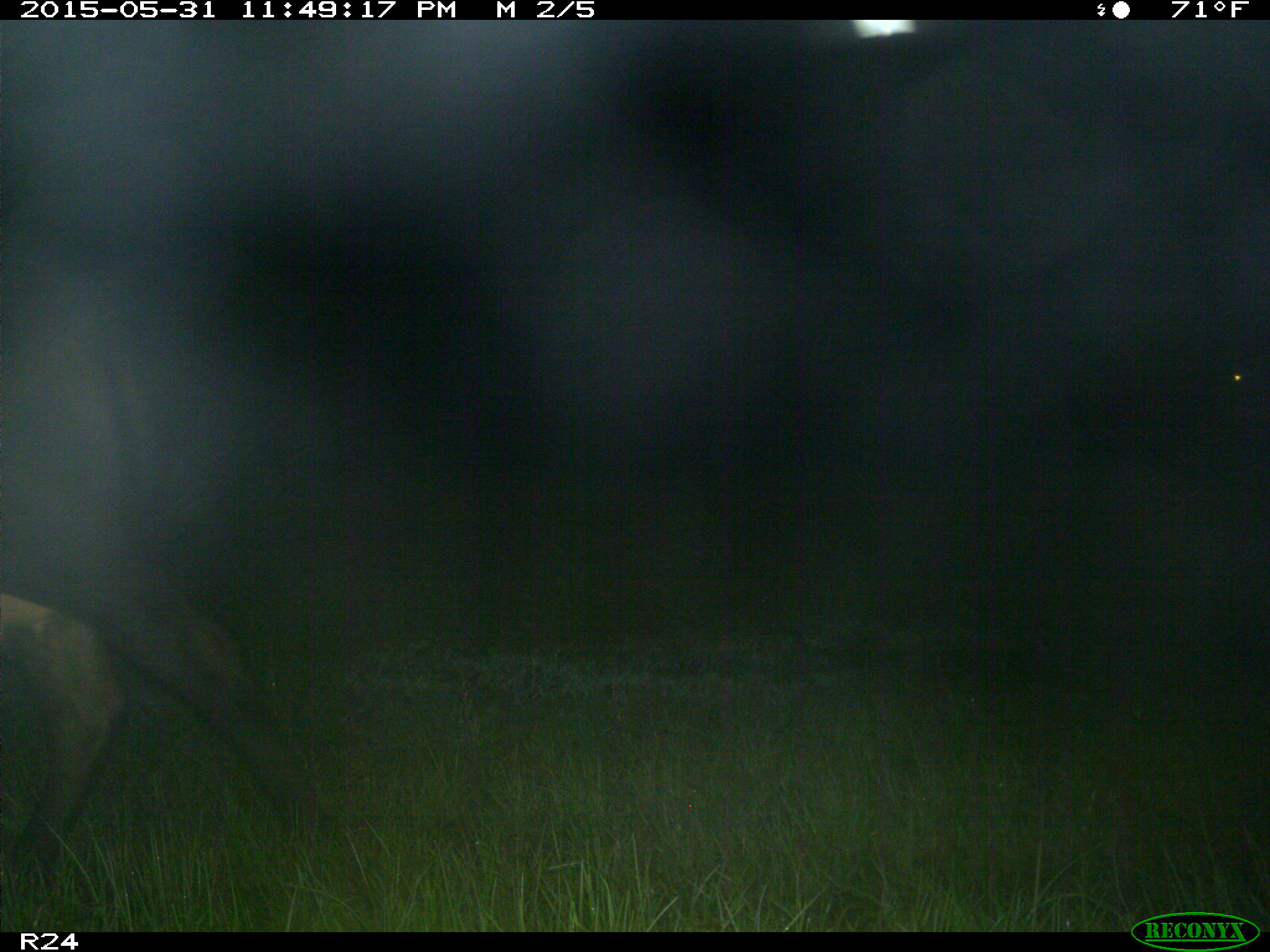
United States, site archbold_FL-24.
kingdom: Animalia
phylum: Chordata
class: Mammalia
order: Artiodactyla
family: Bovidae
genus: Bos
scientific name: Bos taurus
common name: domestic cow